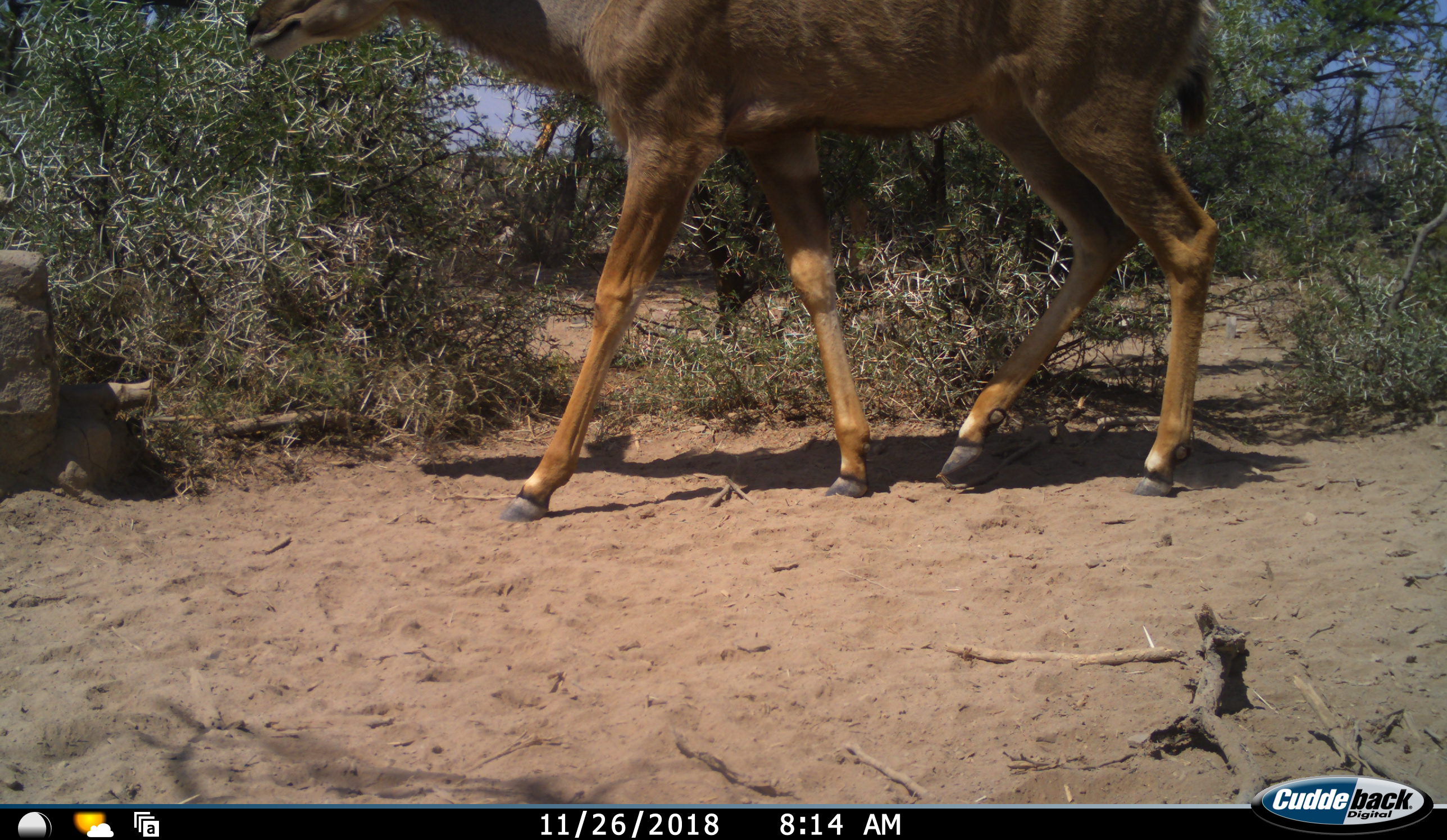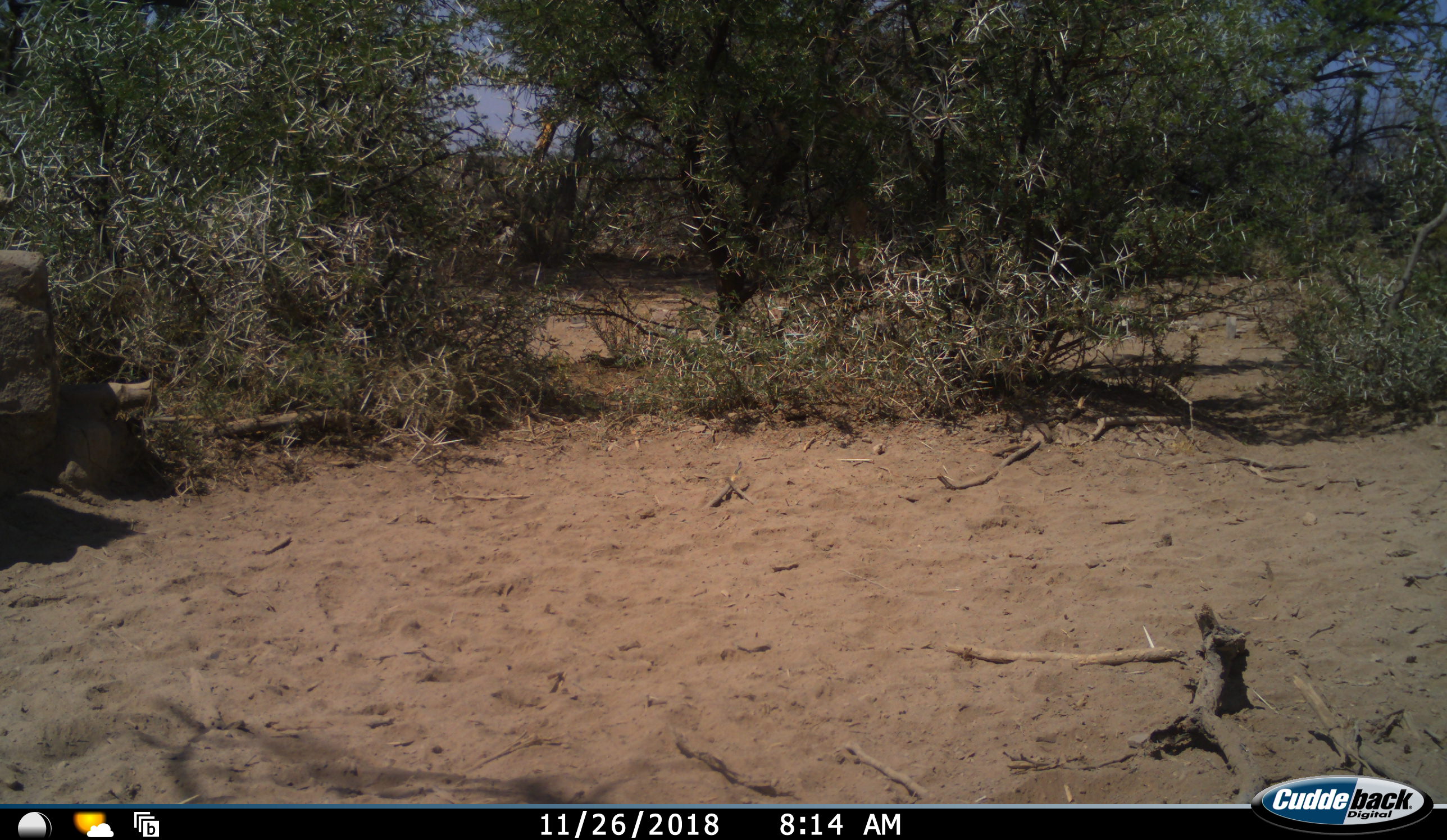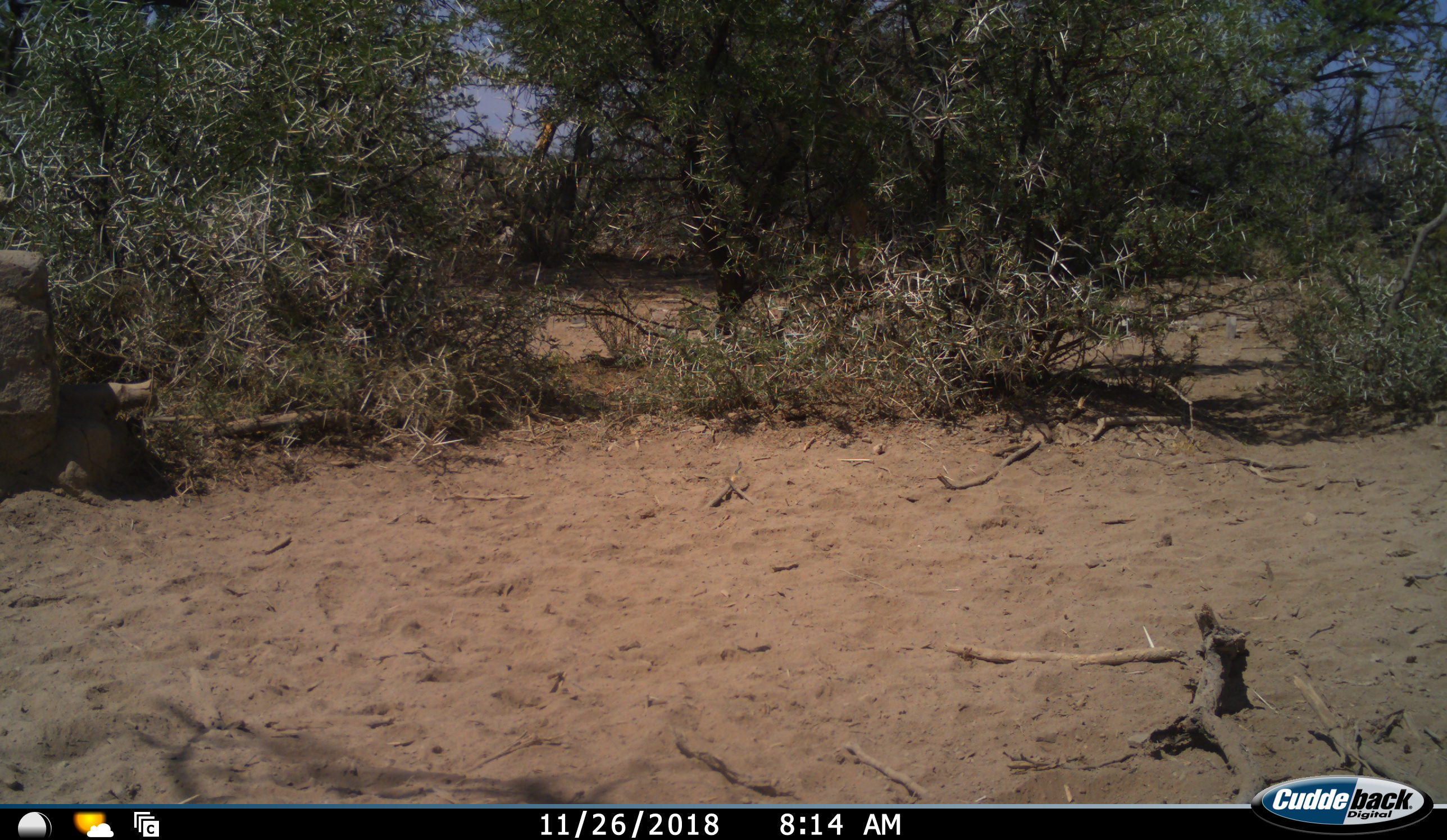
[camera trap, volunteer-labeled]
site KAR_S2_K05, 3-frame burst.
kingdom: Animalia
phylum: Chordata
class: Mammalia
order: Artiodactyla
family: Bovidae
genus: Tragelaphus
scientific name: Tragelaphus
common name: kudu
Kudu (Tragelaphus), count 1. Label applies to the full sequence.